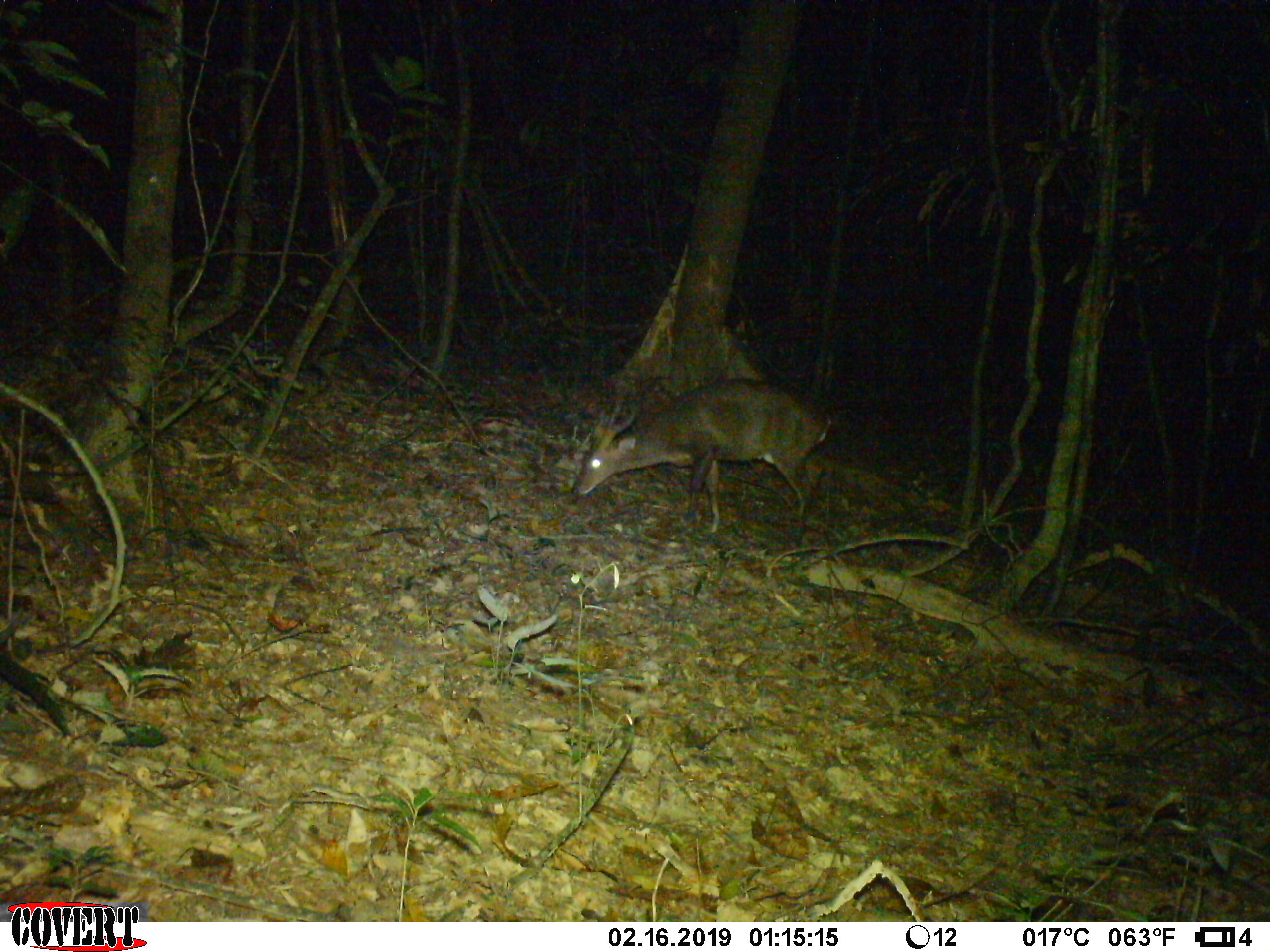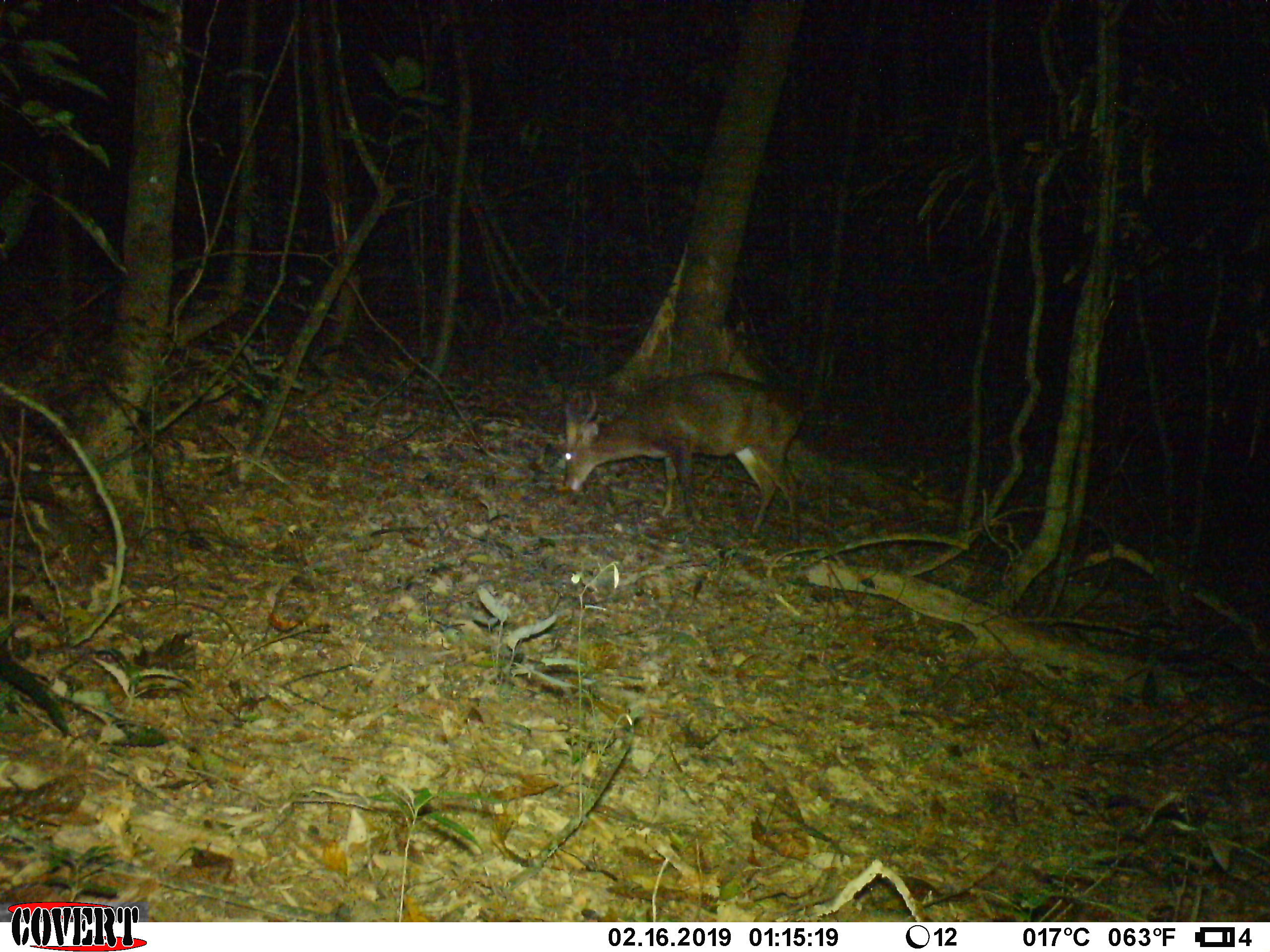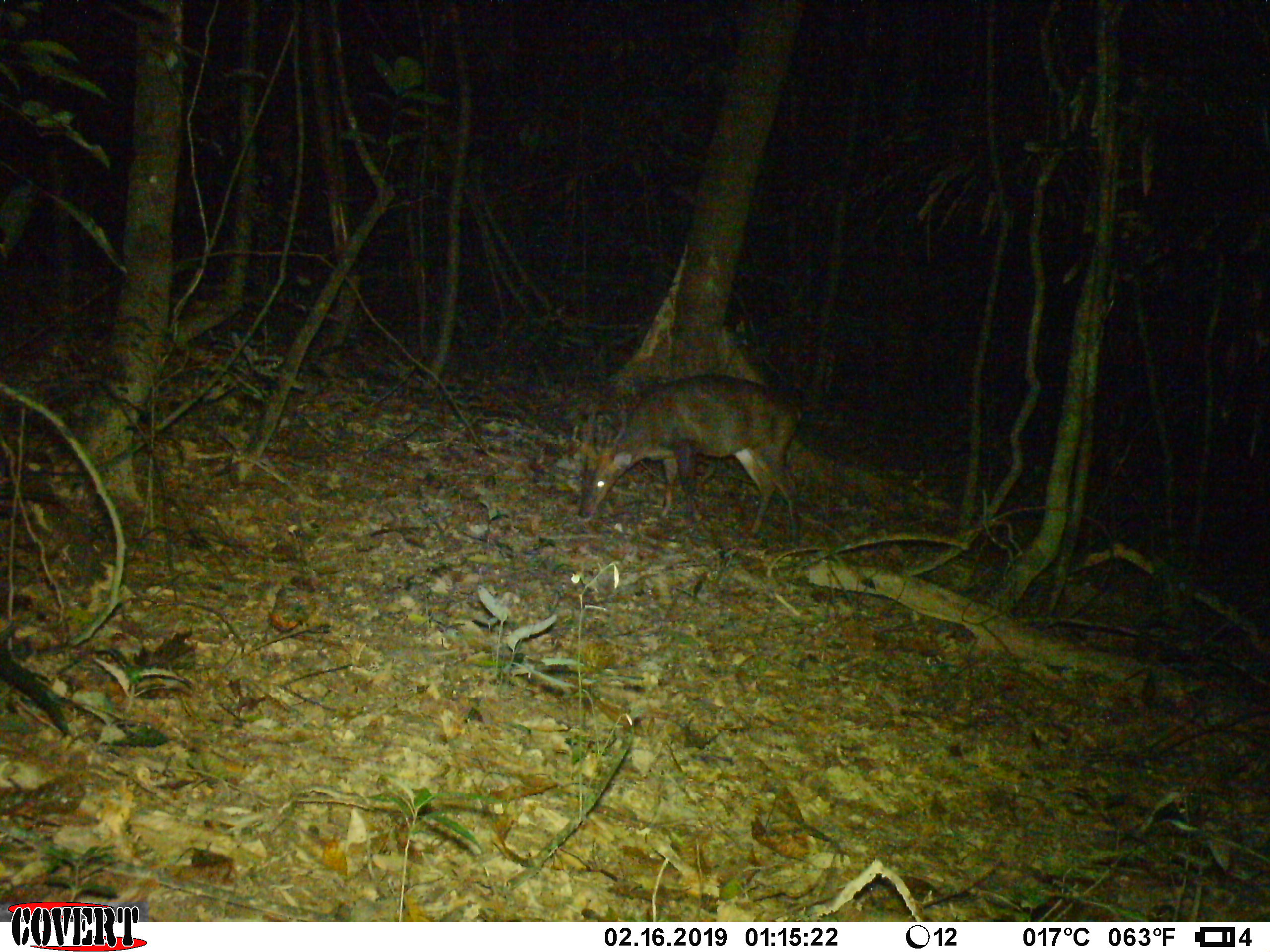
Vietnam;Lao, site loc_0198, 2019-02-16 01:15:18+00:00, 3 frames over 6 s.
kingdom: Animalia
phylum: Chordata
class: Mammalia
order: Artiodactyla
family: Cervidae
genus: Muntiacus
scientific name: Muntiacus vuquangensis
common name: large-antlered muntjac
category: large antlered muntjac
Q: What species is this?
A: Large antlered muntjac (large-antlered muntjac) (Muntiacus vuquangensis).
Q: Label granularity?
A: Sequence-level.